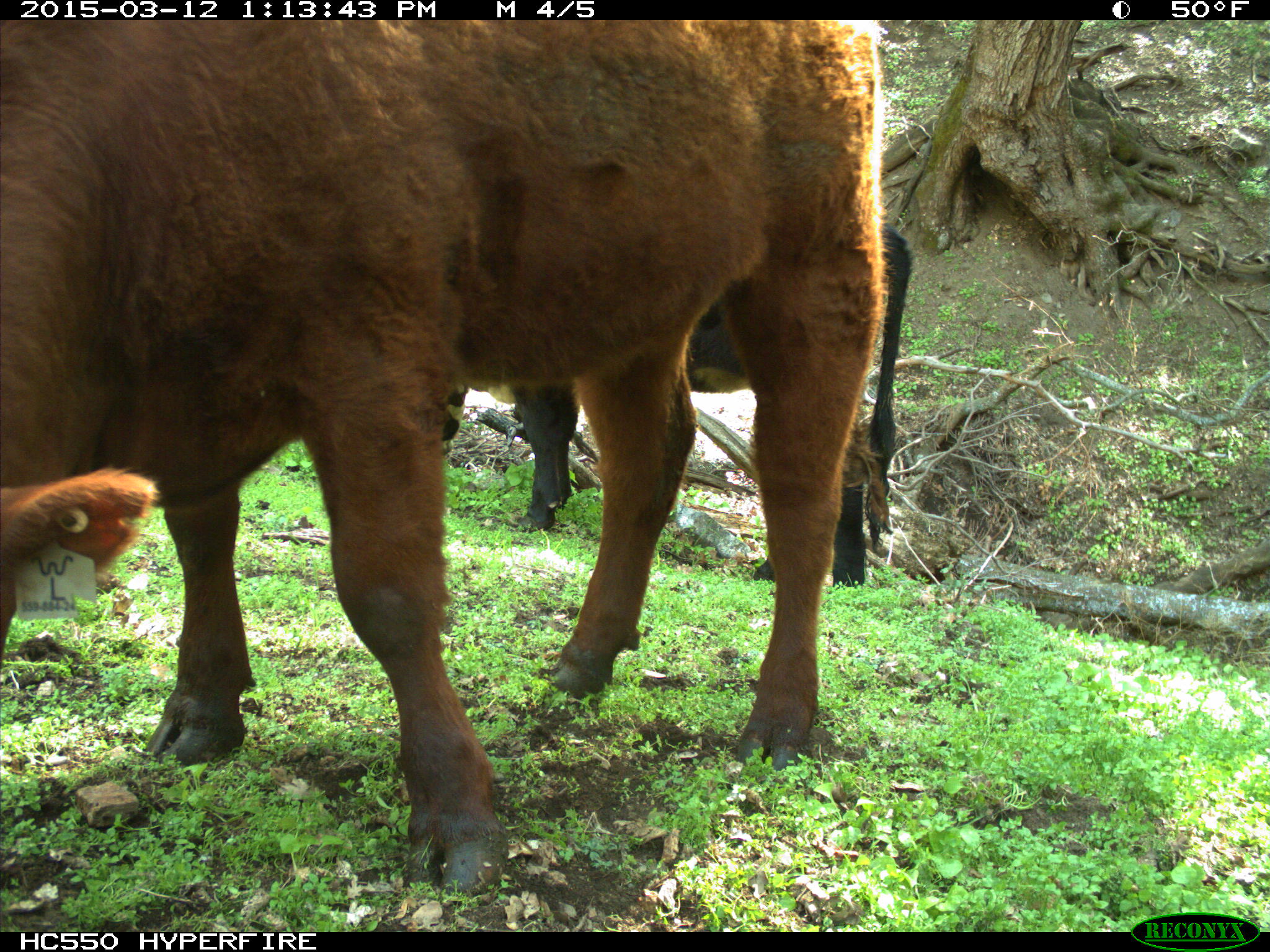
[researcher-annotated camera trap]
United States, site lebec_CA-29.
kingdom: Animalia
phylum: Chordata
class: Mammalia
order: Artiodactyla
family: Bovidae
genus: Bos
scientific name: Bos taurus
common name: domestic cow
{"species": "Bos taurus (domestic cow)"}